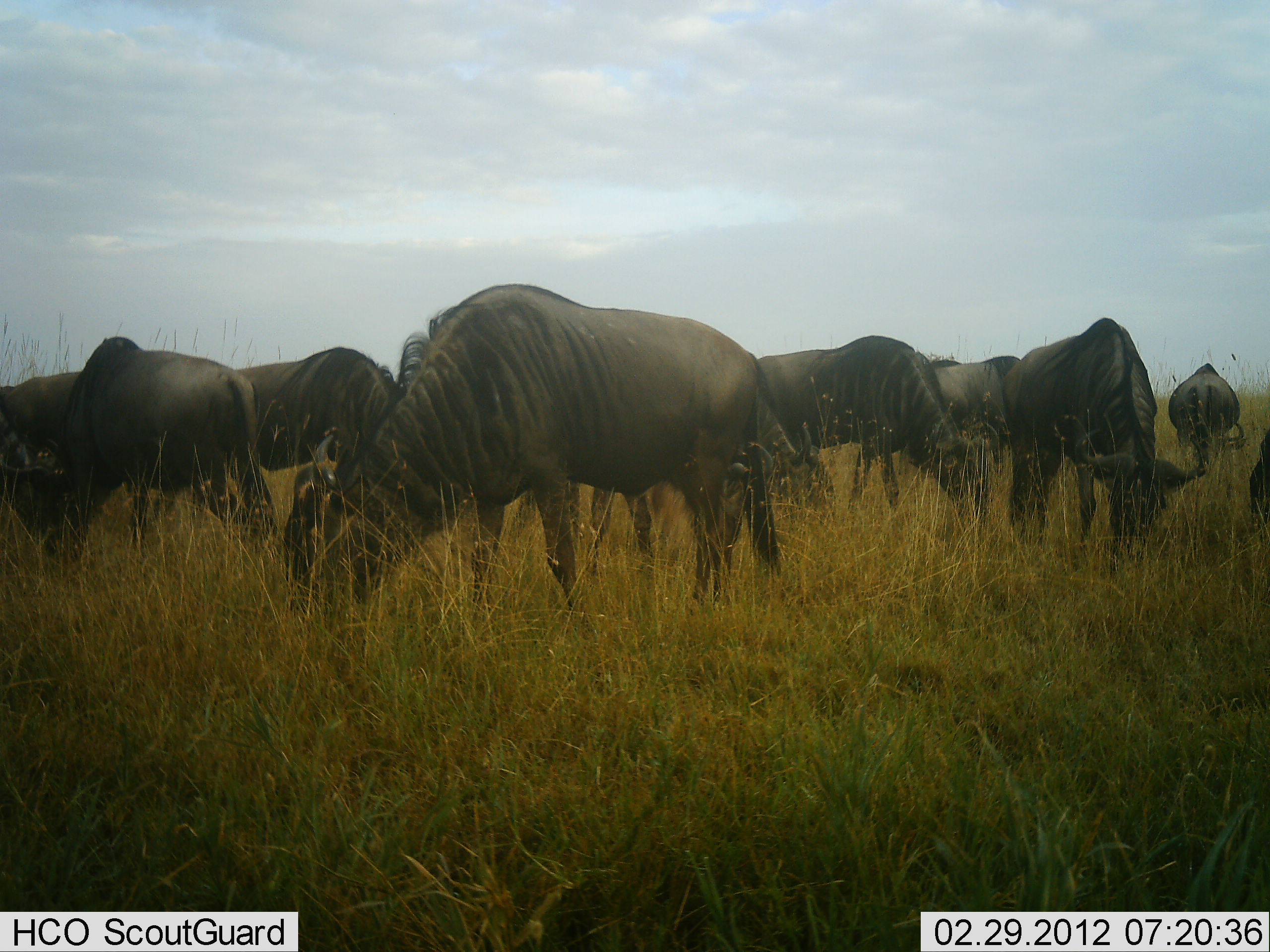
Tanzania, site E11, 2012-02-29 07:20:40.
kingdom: Animalia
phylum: Chordata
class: Mammalia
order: Artiodactyla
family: Bovidae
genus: Connochaetes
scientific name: Connochaetes taurinus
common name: blue wildebeest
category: wildebeest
Wildebeest (blue wildebeest) (Connochaetes taurinus), count 10. Behavior (volunteer vote fractions): standing 14%, resting 0%, moving 0%, interacting 7%. Young present (vote fraction): 0%. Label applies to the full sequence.